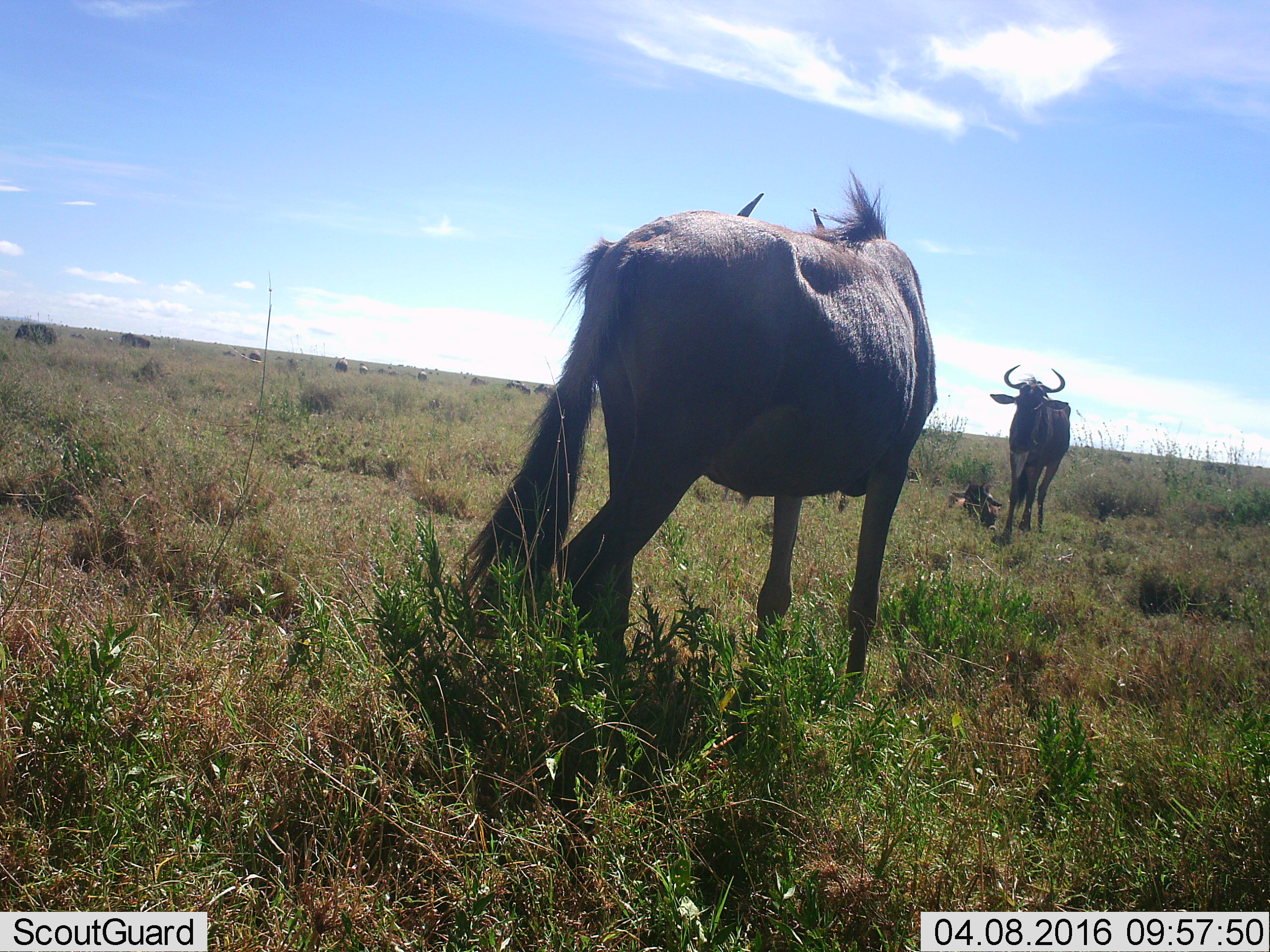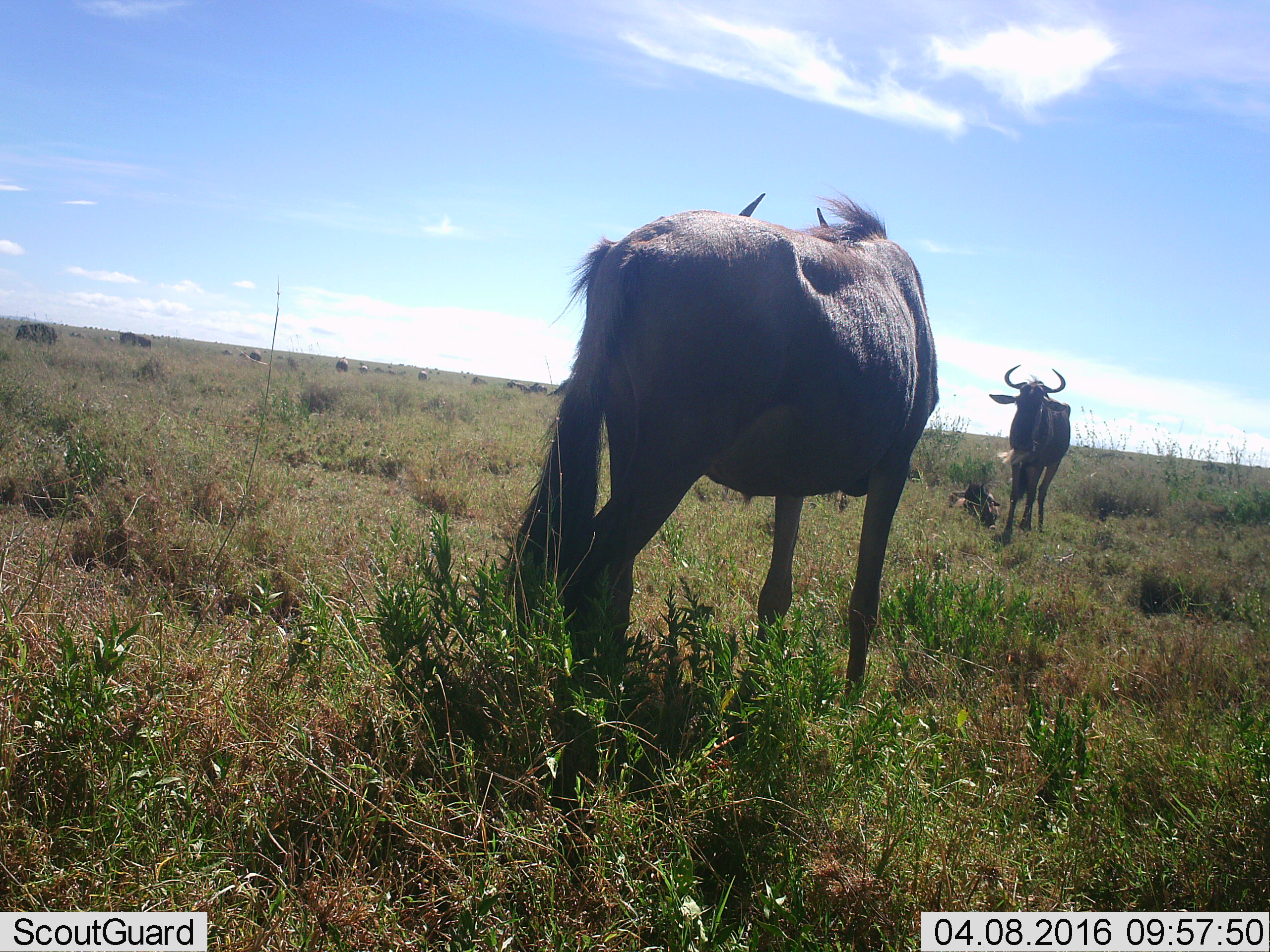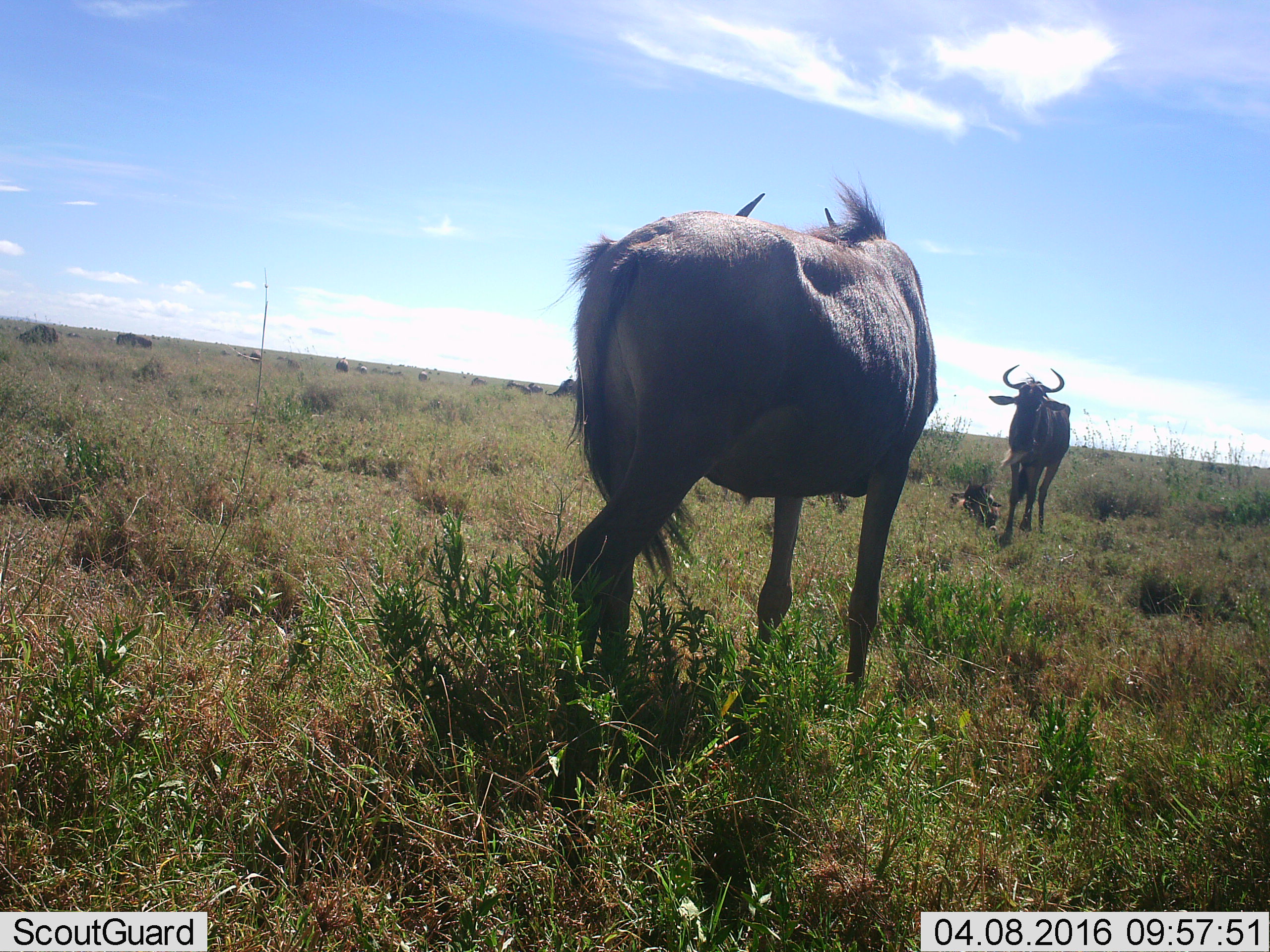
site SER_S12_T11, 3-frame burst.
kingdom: Animalia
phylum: Chordata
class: Mammalia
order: Artiodactyla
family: Bovidae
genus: Connochaetes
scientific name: Connochaetes taurinus taurinus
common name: blue wildebeest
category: wildebeestblue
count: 3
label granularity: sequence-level